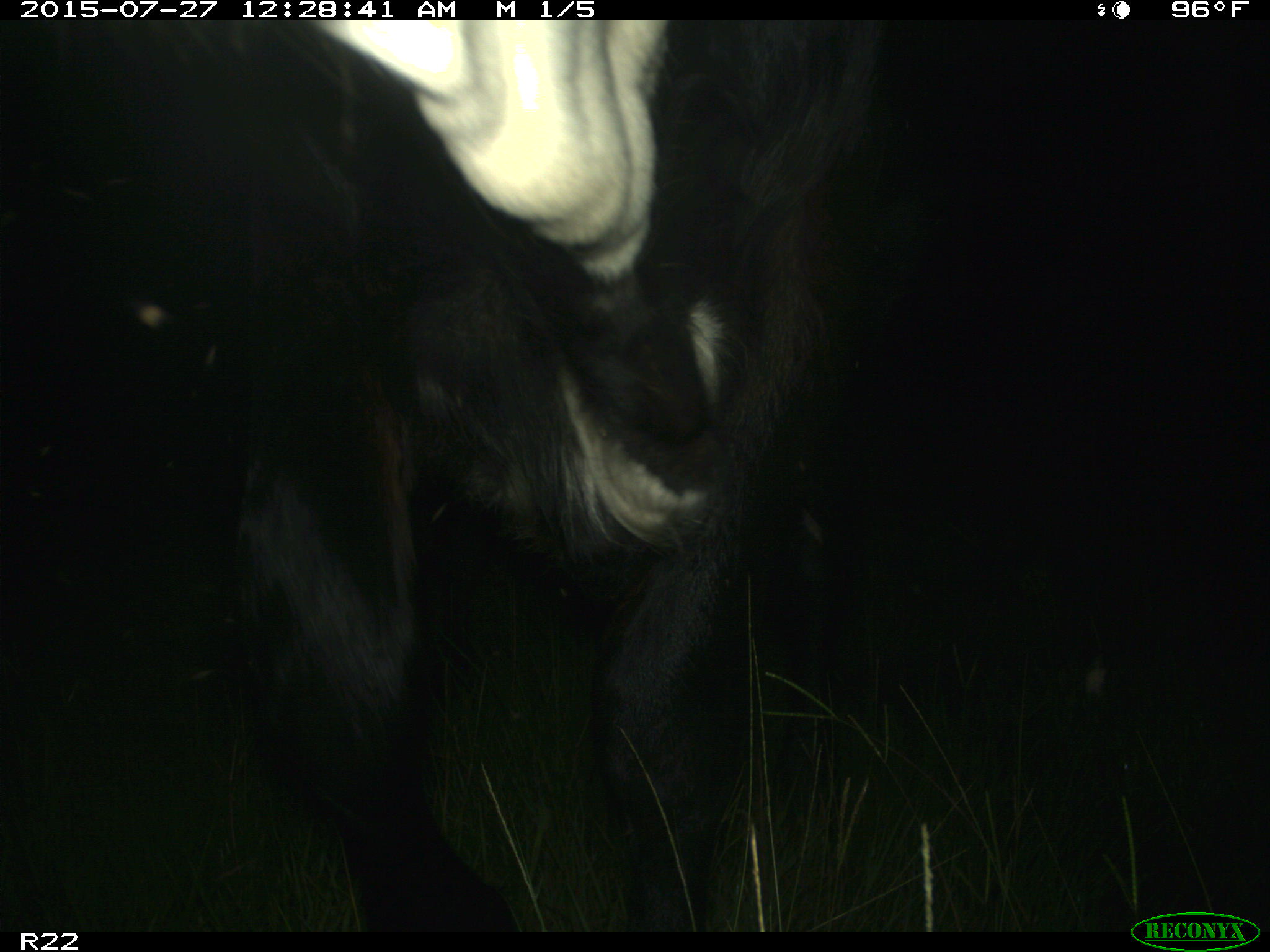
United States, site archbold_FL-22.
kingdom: Animalia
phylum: Chordata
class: Mammalia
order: Artiodactyla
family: Bovidae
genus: Bos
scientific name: Bos taurus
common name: domestic cow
Bos taurus (domestic cow).